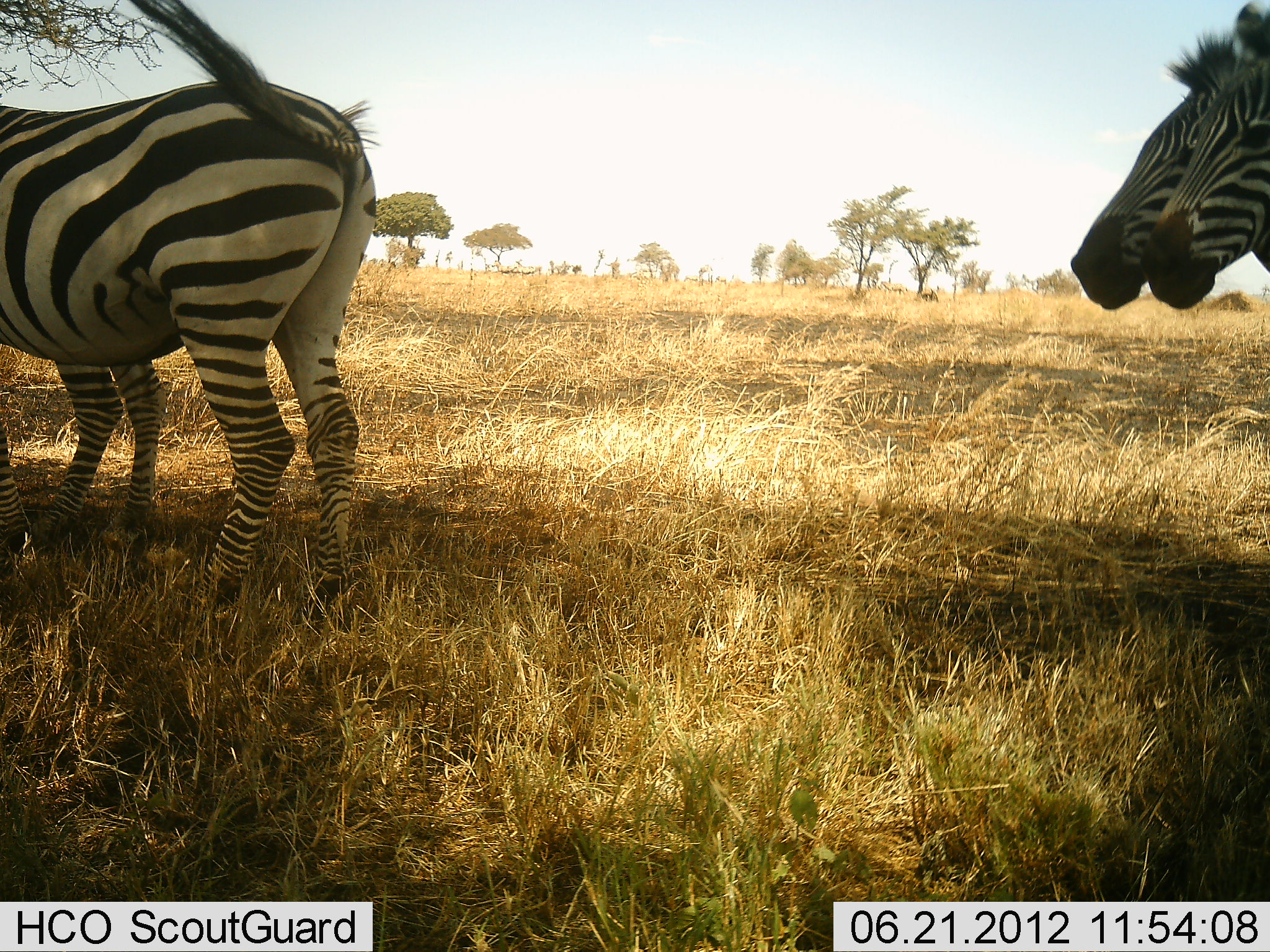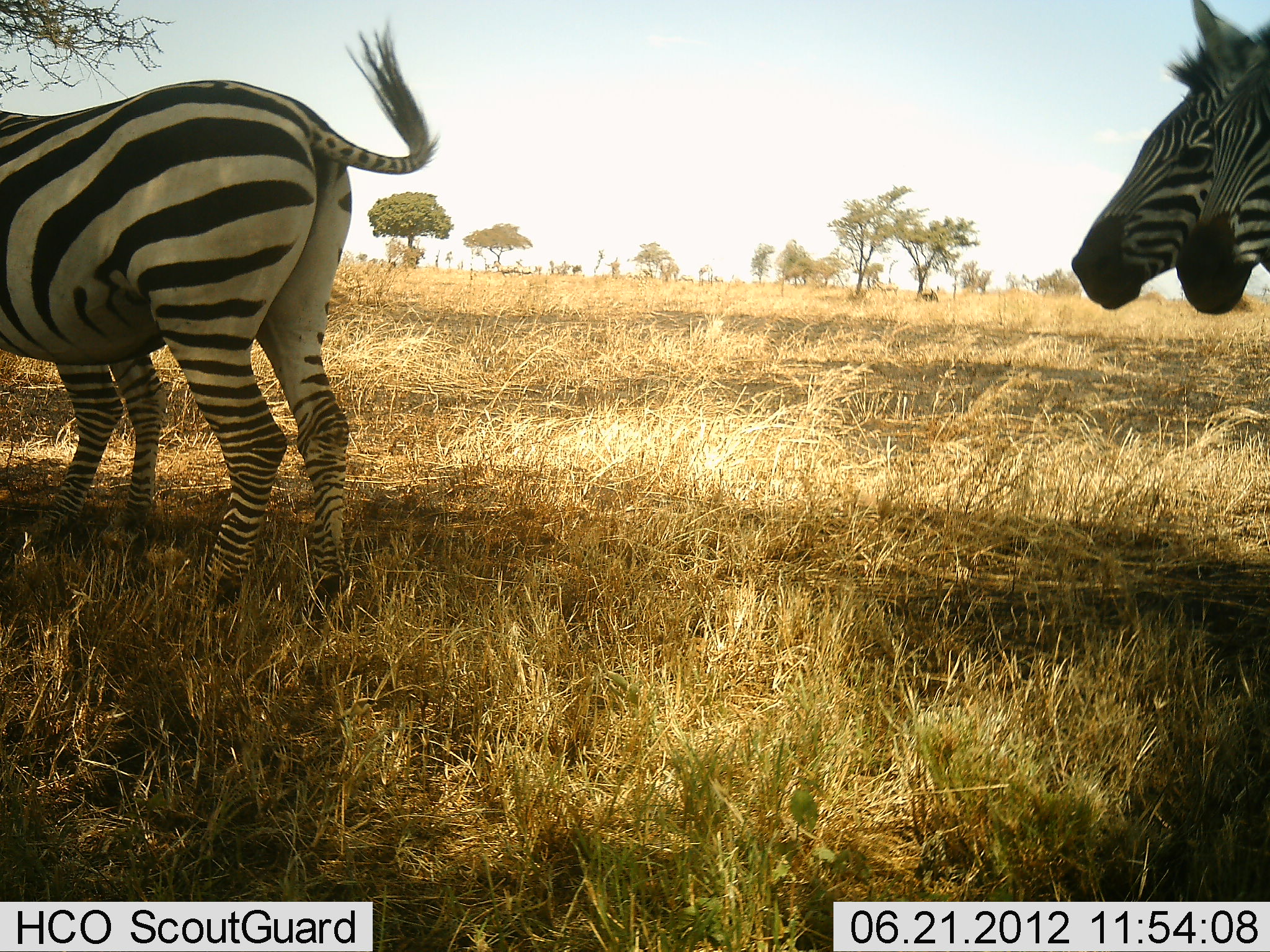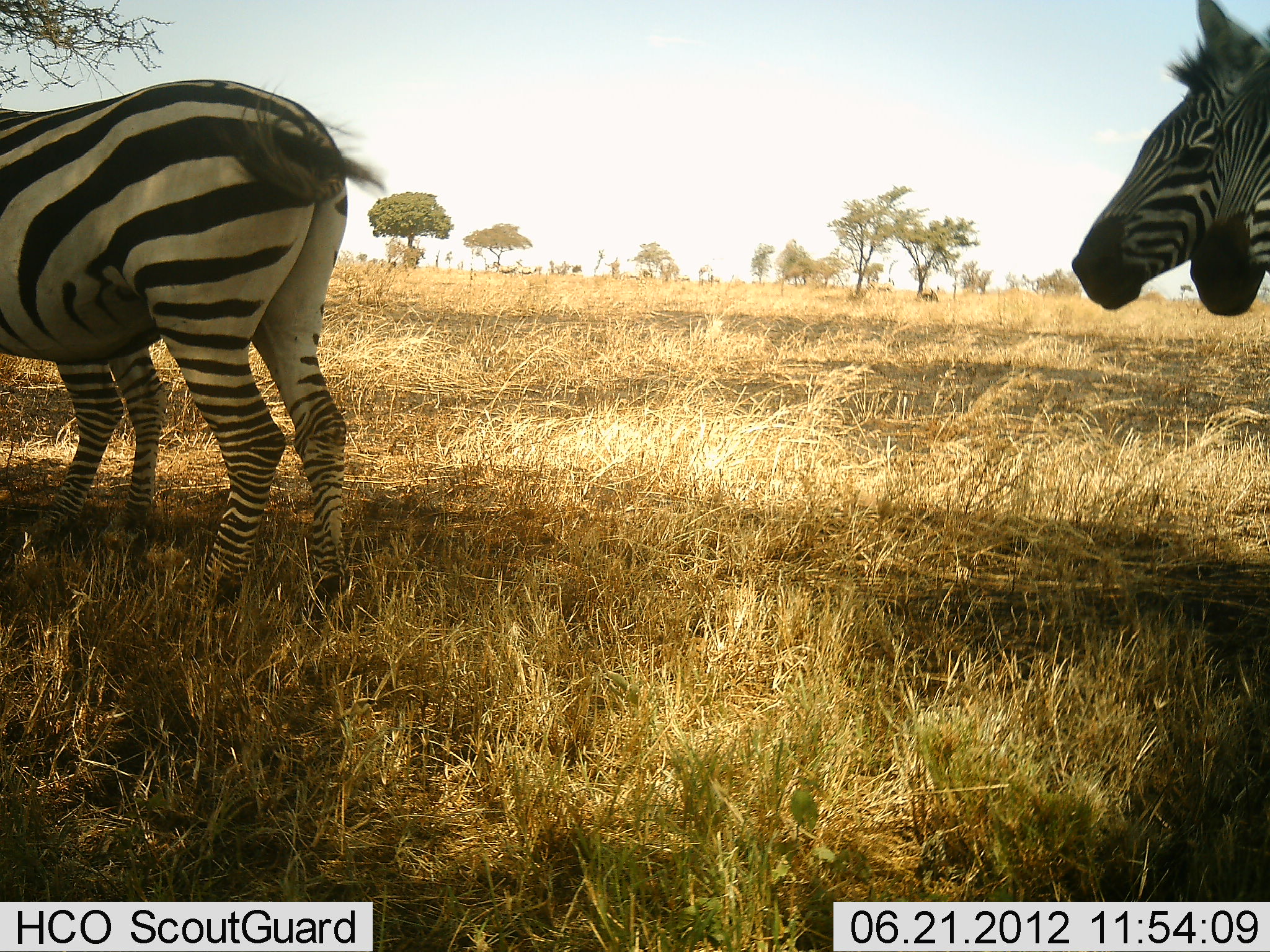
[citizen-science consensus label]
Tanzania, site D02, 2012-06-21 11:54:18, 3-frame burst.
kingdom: Animalia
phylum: Chordata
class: Mammalia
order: Perissodactyla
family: Equidae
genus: Equus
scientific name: Equus quagga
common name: plains zebra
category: zebra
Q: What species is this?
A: Zebra (plains zebra) (Equus quagga).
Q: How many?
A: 4.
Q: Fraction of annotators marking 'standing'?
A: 100%.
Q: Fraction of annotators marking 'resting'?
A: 10%.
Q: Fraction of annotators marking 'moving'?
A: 0%.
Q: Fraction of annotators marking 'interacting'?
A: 20%.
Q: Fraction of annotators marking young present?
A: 0%.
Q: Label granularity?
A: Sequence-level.